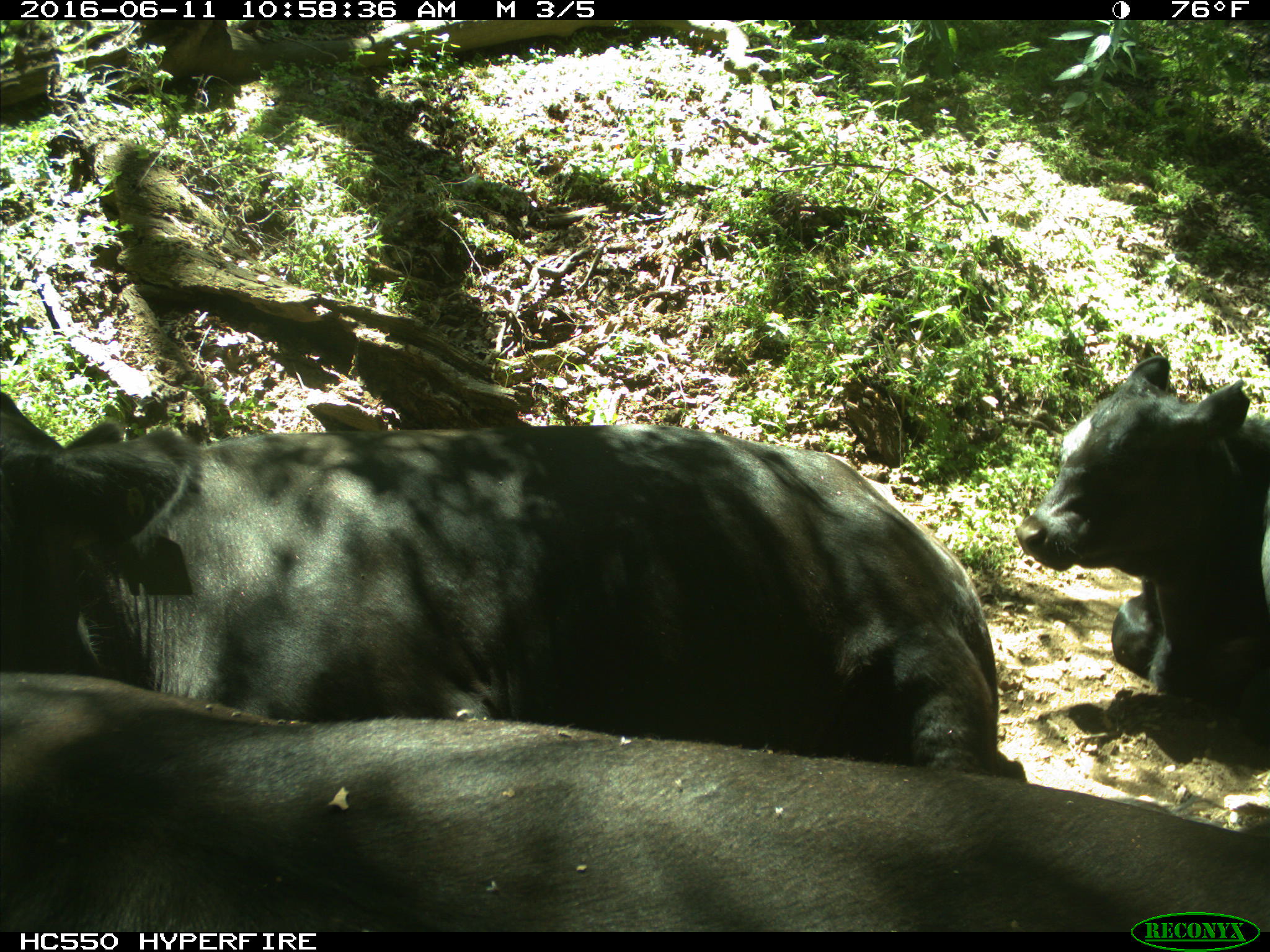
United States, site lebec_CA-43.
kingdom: Animalia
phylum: Chordata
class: Mammalia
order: Artiodactyla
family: Bovidae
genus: Bos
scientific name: Bos taurus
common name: domestic cow